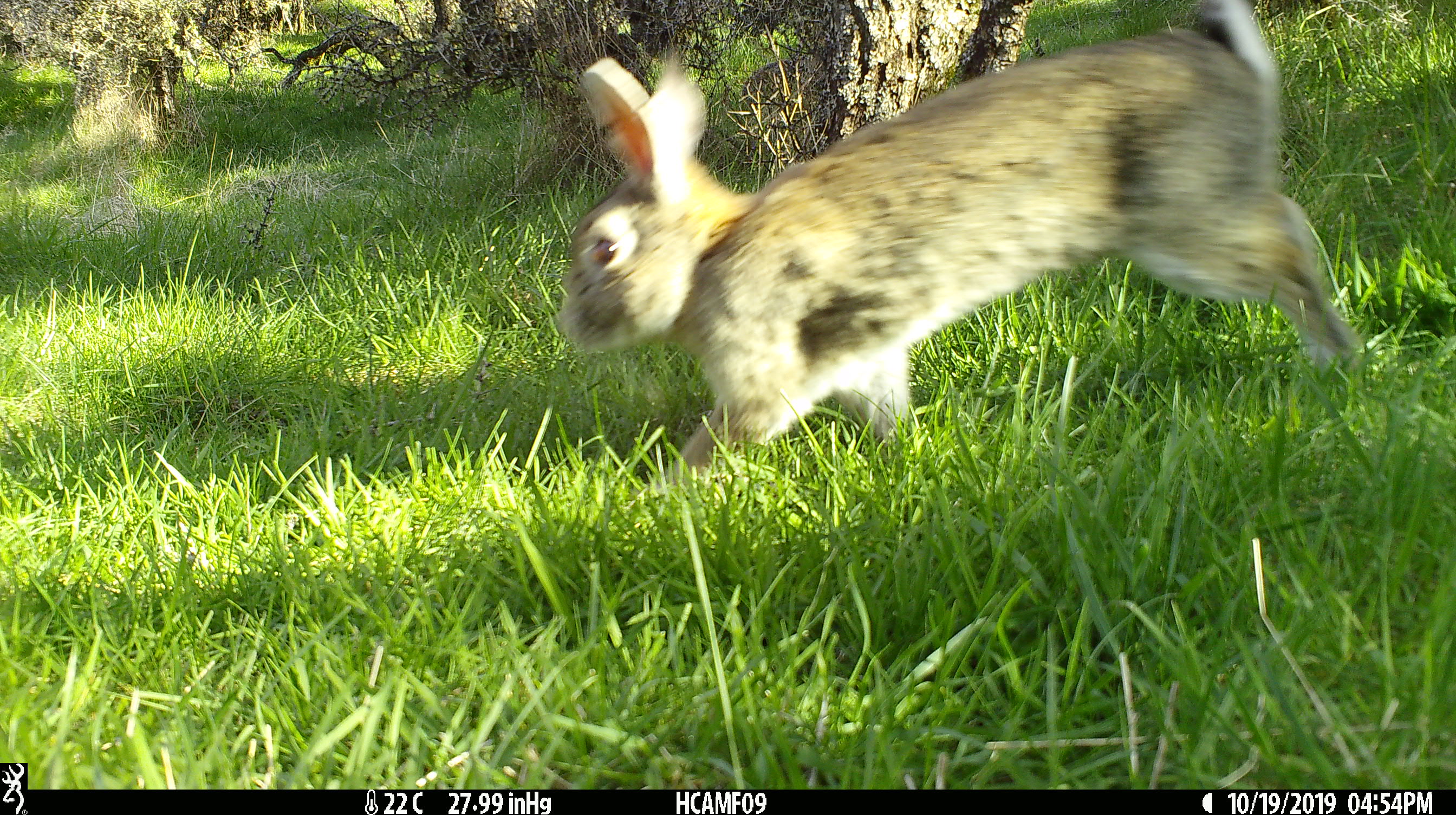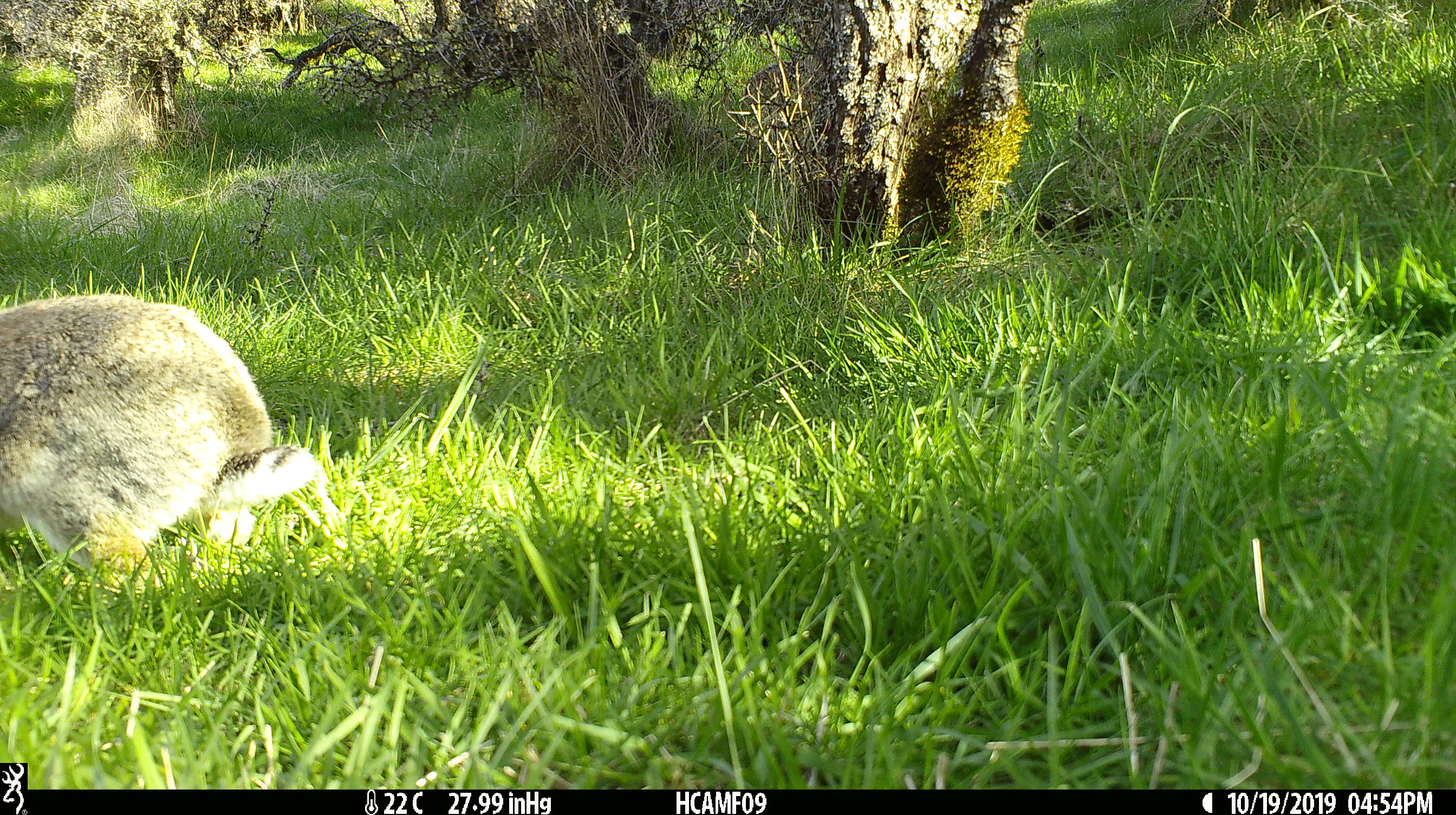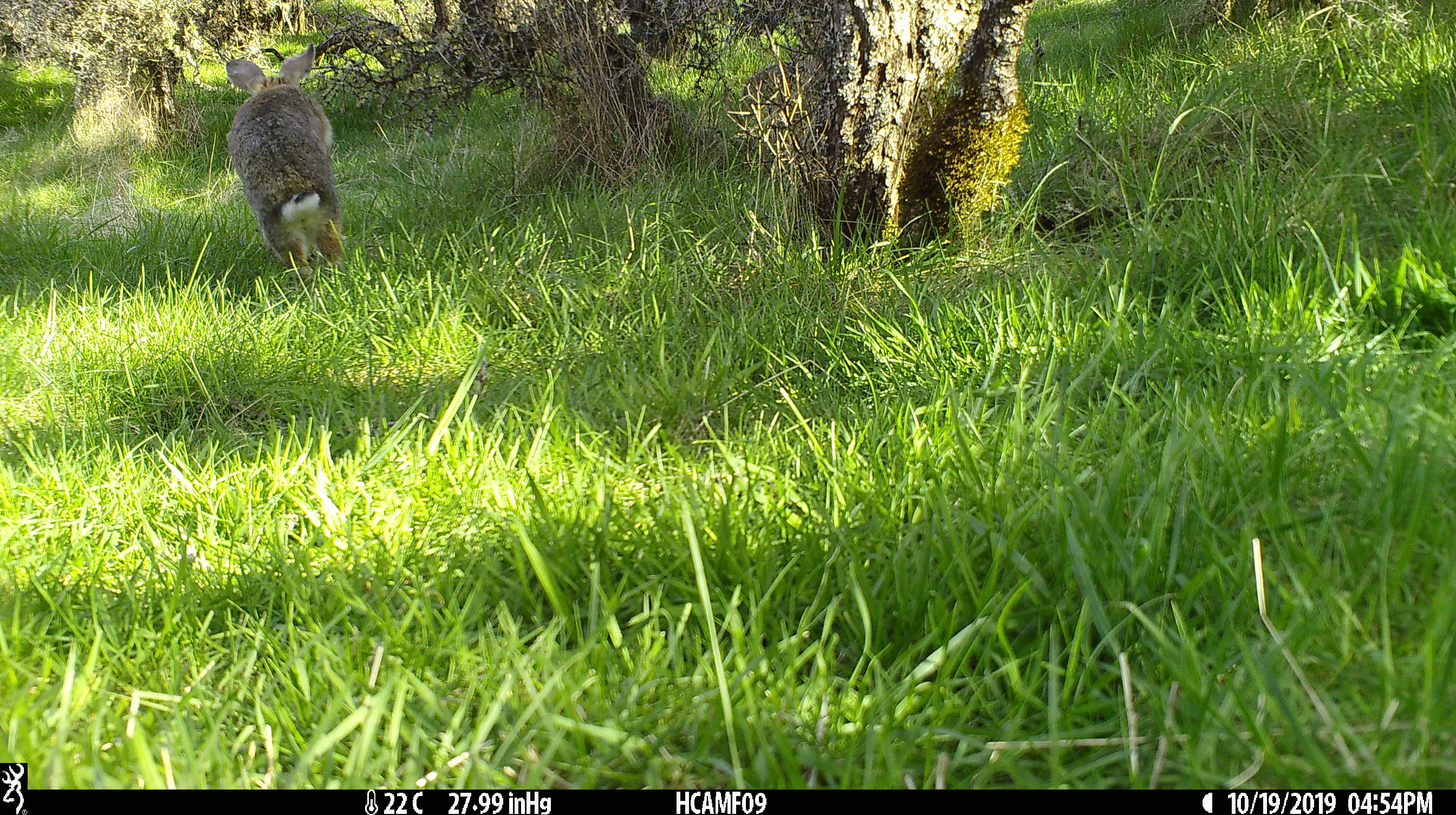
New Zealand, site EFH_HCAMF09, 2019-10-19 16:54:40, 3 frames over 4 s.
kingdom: Animalia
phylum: Chordata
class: Mammalia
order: Lagomorpha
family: Leporidae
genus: Oryctolagus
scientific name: Oryctolagus cuniculus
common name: european rabbit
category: rabbit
Rabbit (european rabbit) (Oryctolagus cuniculus).